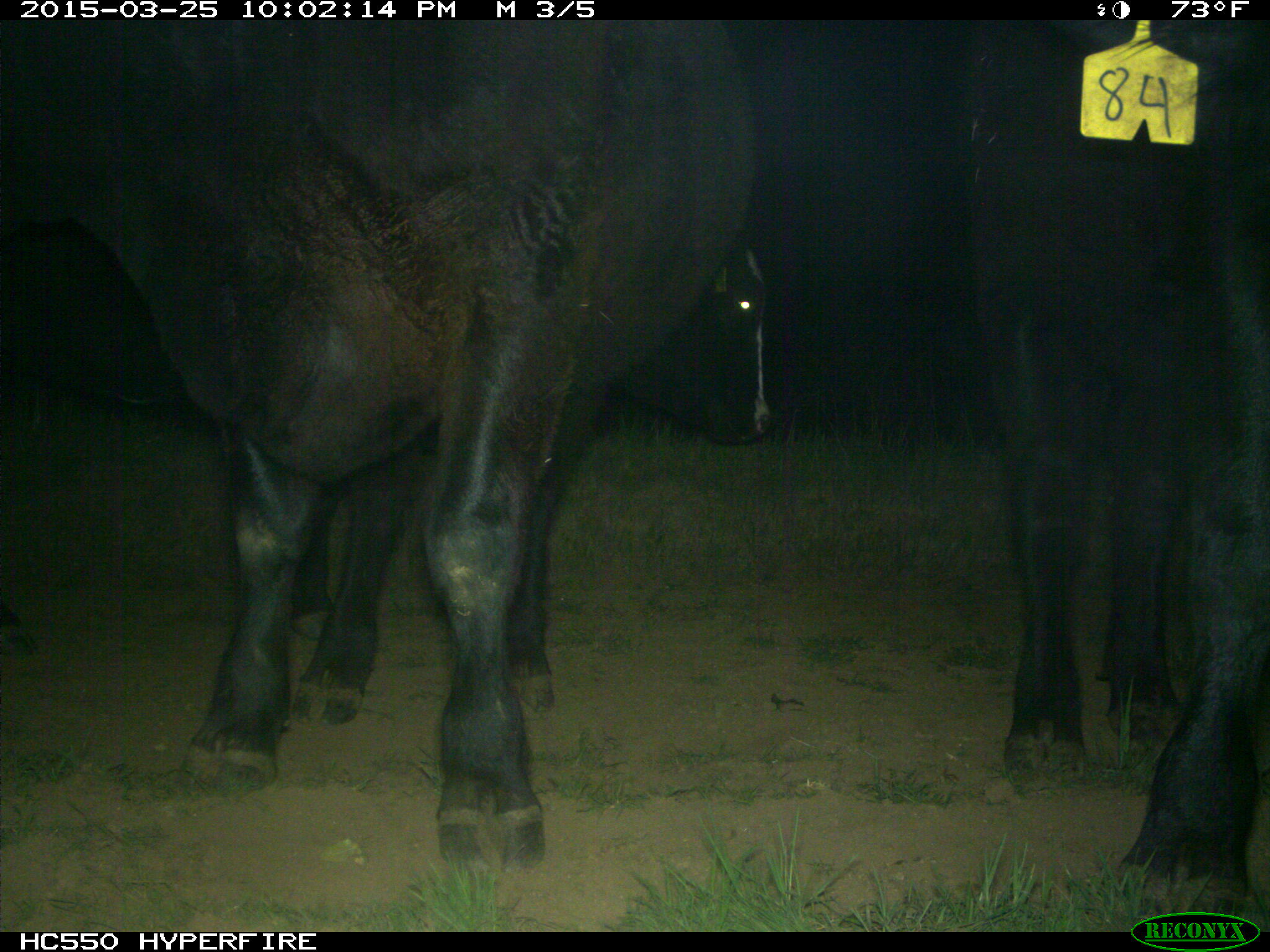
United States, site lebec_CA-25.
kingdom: Animalia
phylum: Chordata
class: Mammalia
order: Artiodactyla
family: Bovidae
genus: Bos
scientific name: Bos taurus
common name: domestic cow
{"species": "Bos taurus (domestic cow)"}